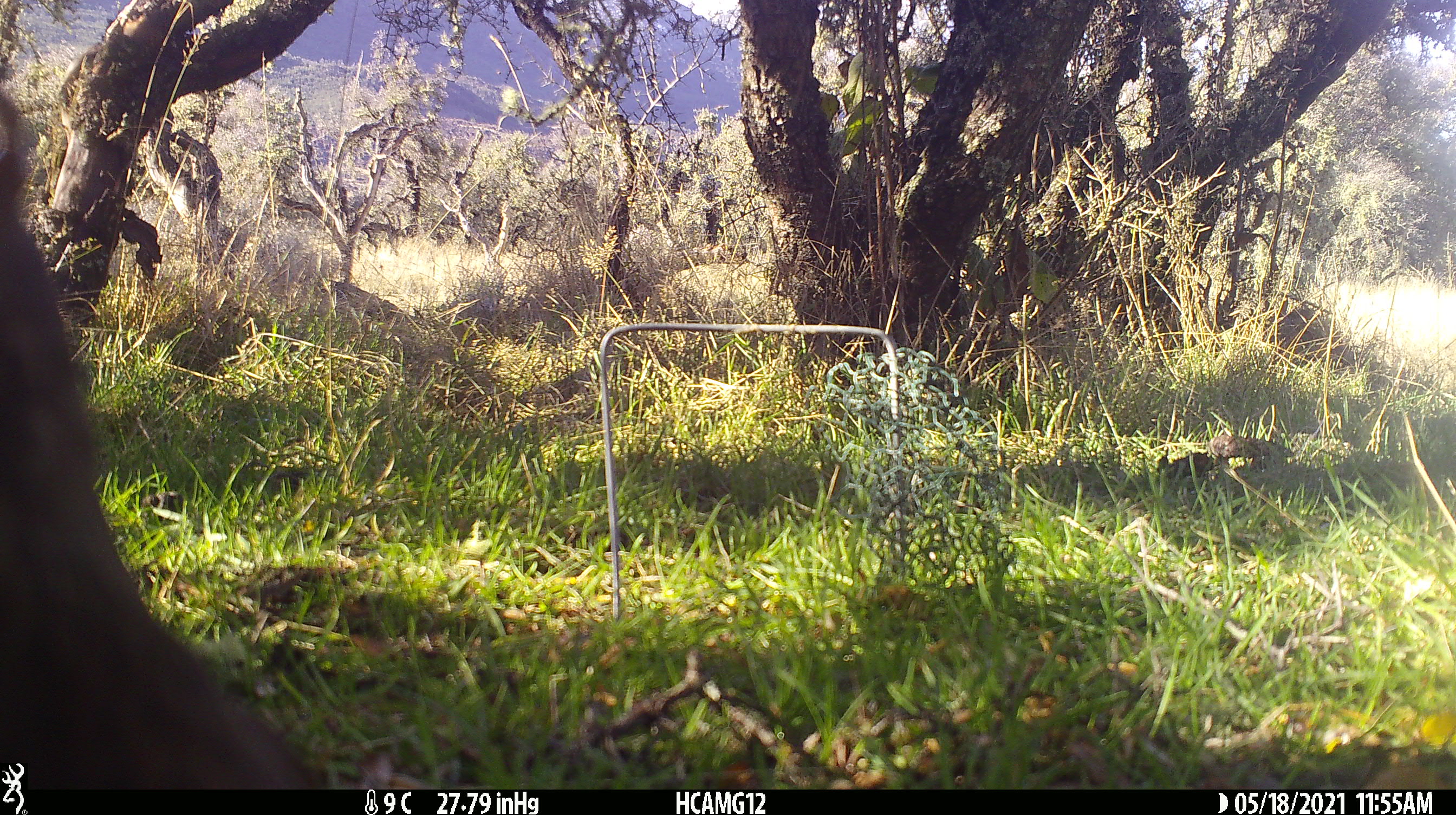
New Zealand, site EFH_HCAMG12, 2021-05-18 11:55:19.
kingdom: Animalia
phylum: Chordata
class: Aves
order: Passeriformes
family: Turdidae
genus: Turdus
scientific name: Turdus merula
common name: eurasian blackbird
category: blackbird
Blackbird (eurasian blackbird) (Turdus merula).